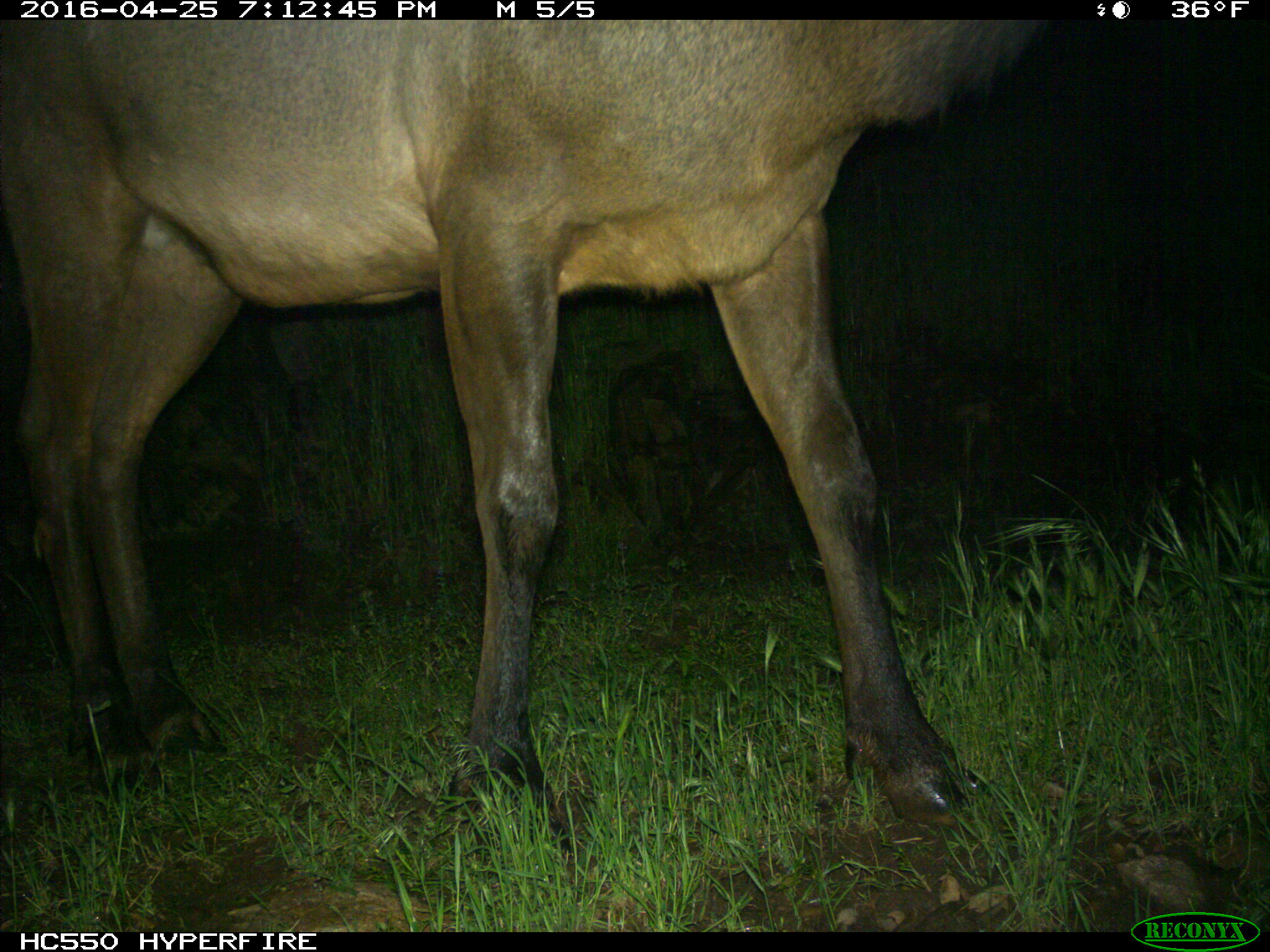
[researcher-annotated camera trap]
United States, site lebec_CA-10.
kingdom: Animalia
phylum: Chordata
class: Mammalia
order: Artiodactyla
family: Cervidae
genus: Cervus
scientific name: Cervus canadensis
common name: elk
Cervus canadensis (elk).